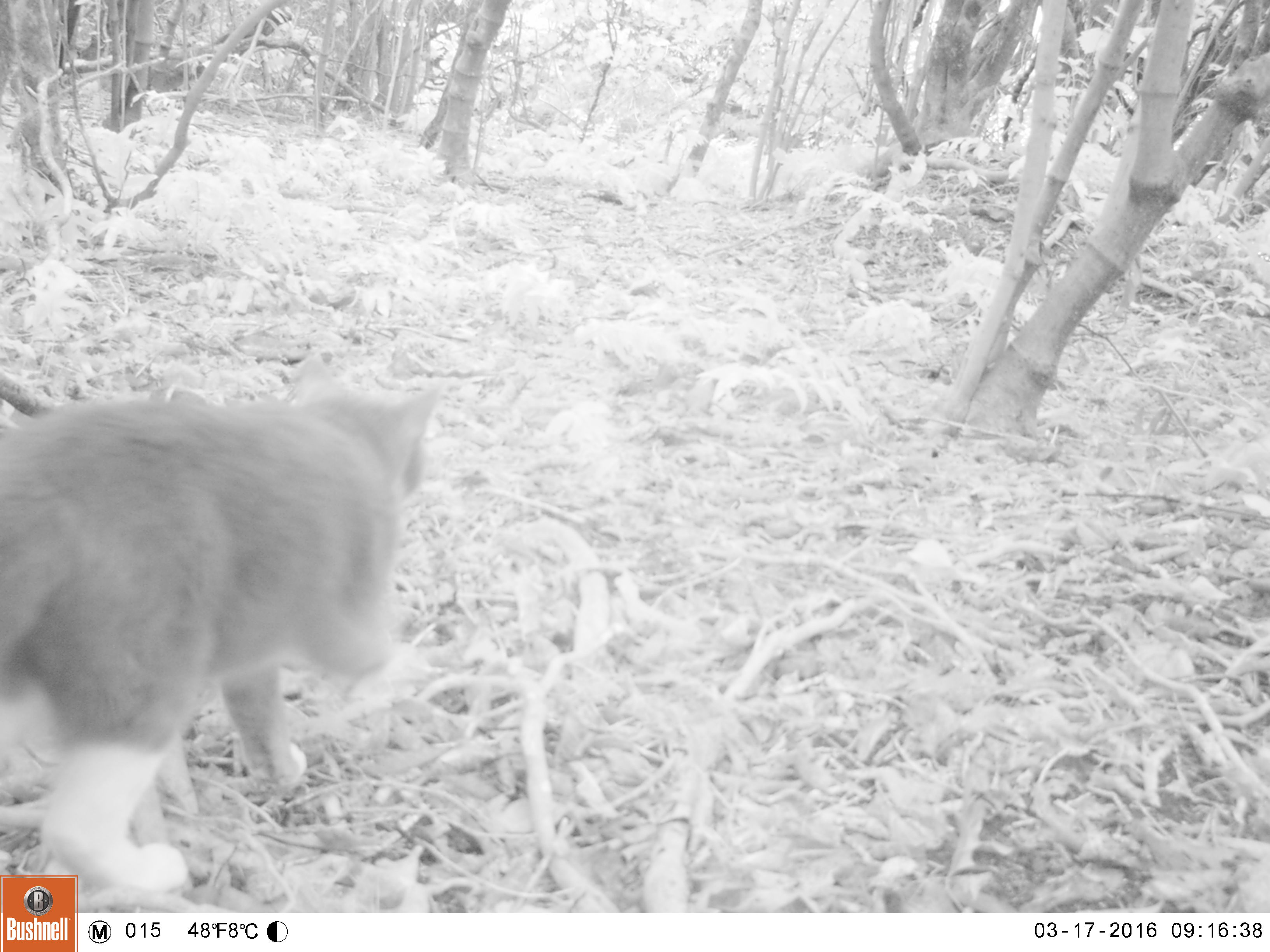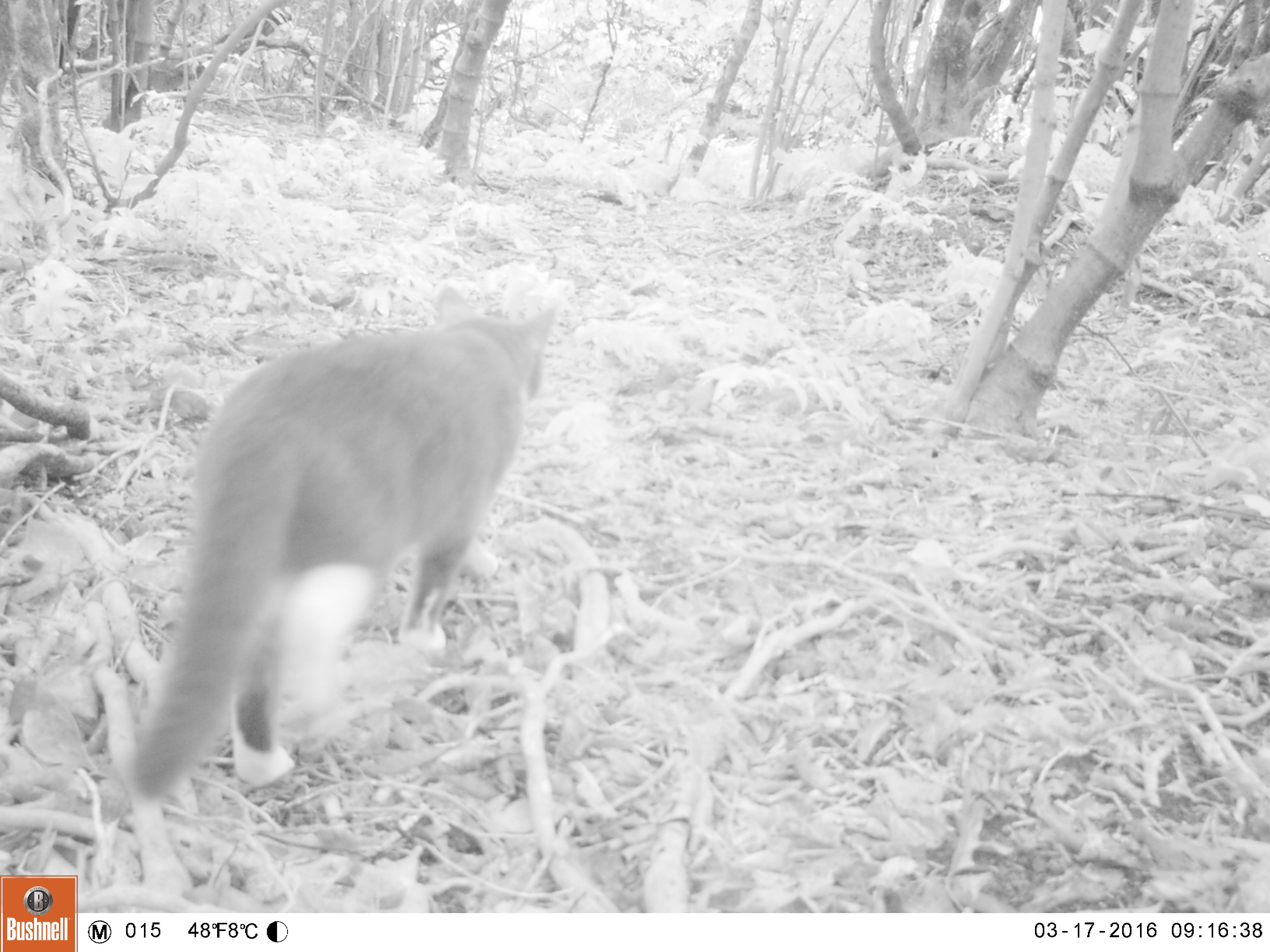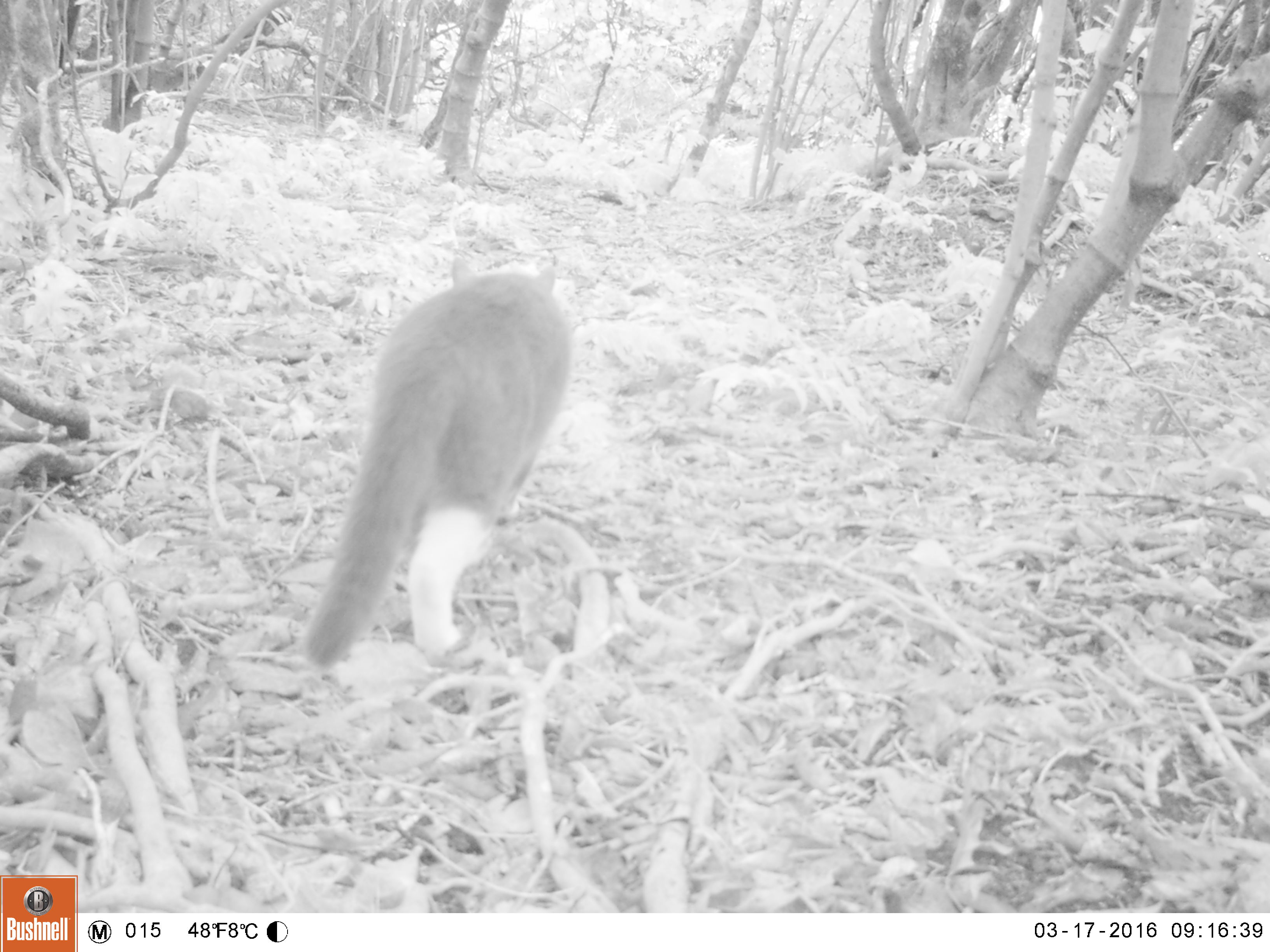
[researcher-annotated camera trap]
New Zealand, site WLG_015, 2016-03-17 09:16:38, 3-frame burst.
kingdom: Animalia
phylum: Chordata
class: Mammalia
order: Carnivora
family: Felidae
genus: Felis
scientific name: Felis catus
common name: domestic cat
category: cat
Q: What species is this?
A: Cat (domestic cat) (Felis catus).